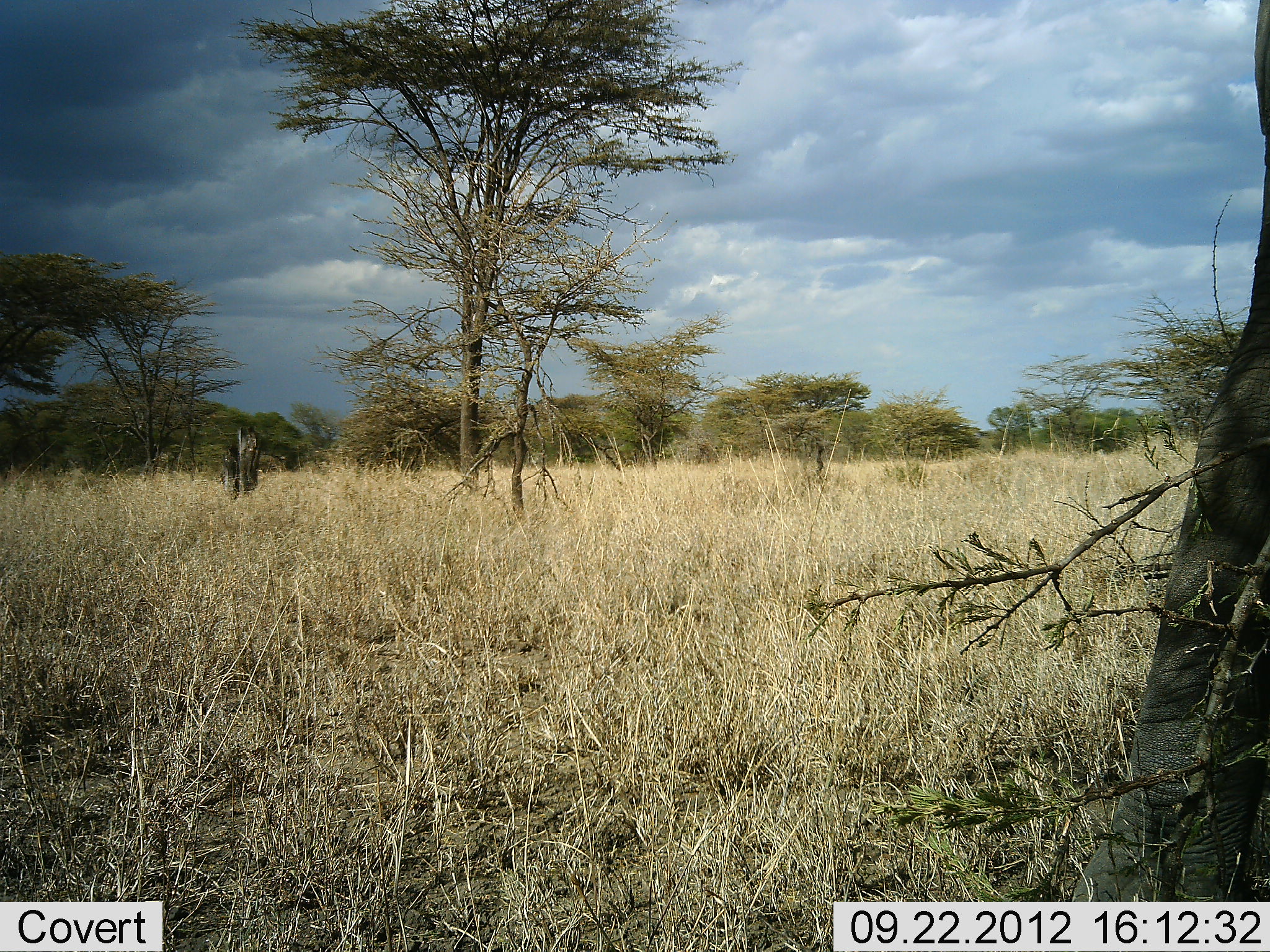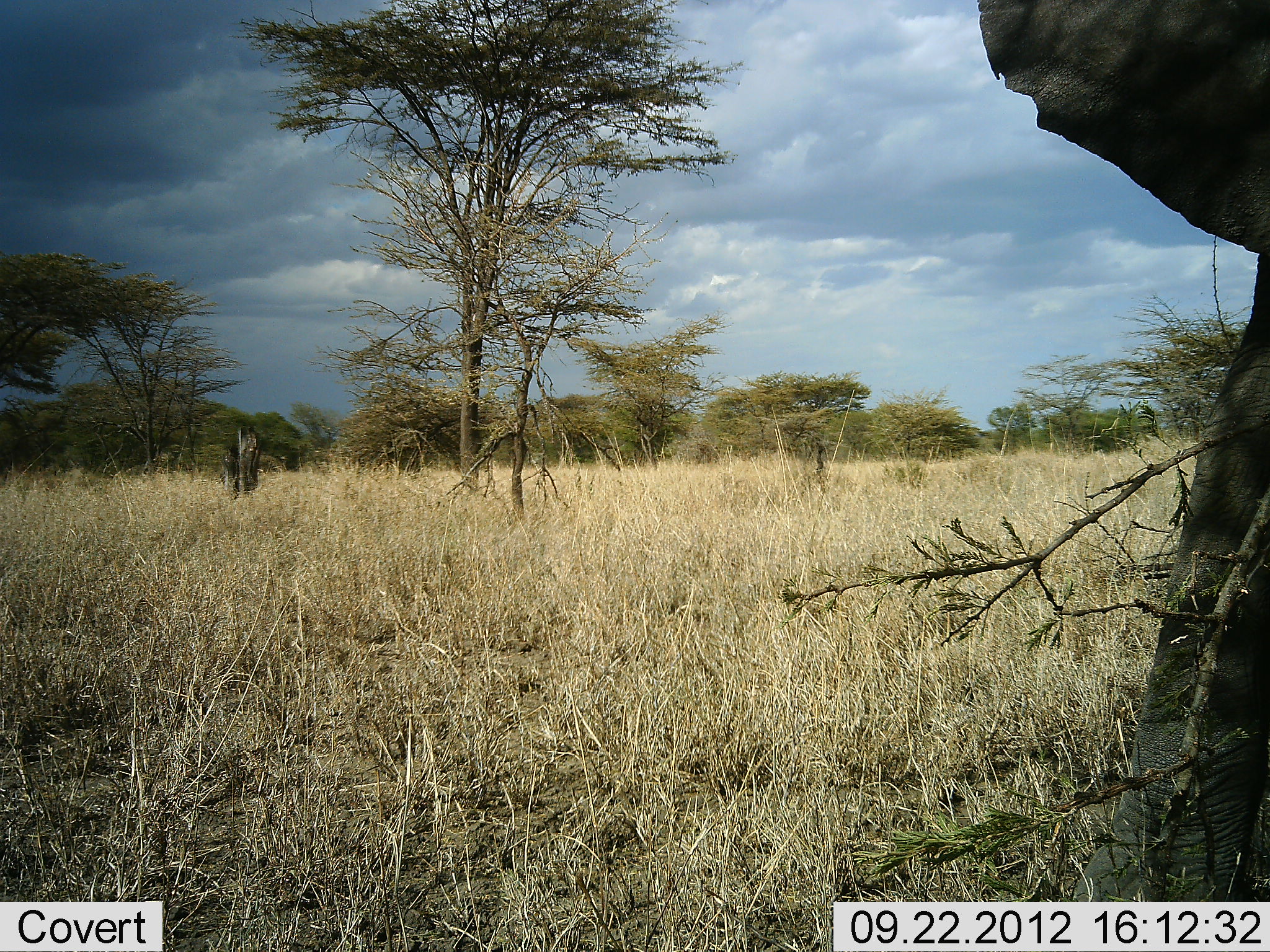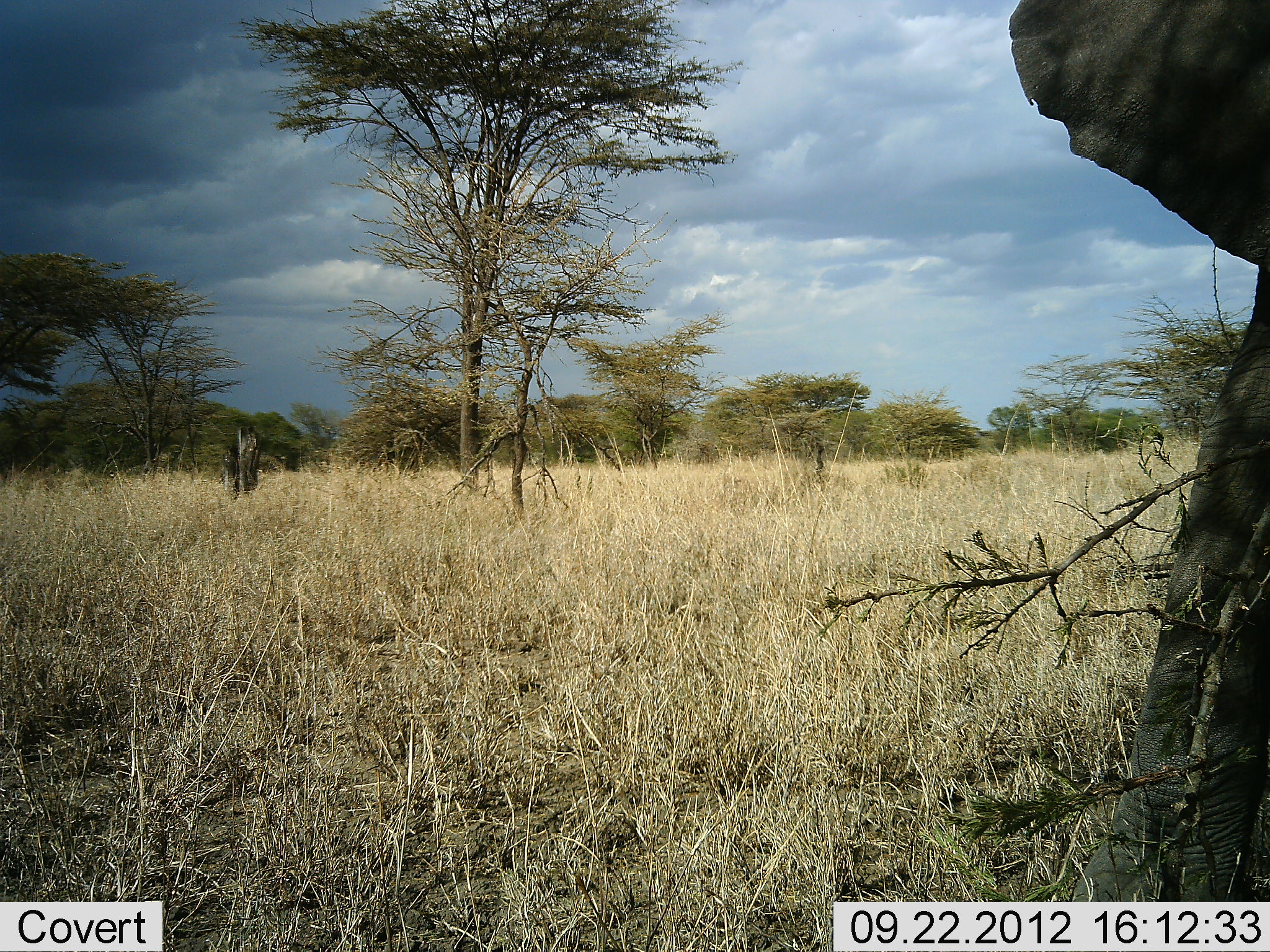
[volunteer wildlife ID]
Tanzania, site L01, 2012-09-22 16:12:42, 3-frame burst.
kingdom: Animalia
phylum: Chordata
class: Mammalia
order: Proboscidea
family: Elephantidae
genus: Loxodonta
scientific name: Loxodonta africana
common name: african bush elephant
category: elephant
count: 1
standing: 40%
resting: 0%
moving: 10%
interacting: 10%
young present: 0%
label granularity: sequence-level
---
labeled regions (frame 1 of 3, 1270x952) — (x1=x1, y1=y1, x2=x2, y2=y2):
animal: (x1=1149, y1=0, x2=1270, y2=674)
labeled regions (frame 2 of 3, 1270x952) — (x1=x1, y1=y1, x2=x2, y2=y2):
animal: (x1=966, y1=0, x2=1270, y2=676)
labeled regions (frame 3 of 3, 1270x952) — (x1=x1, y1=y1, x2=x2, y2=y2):
animal: (x1=1001, y1=0, x2=1270, y2=674)